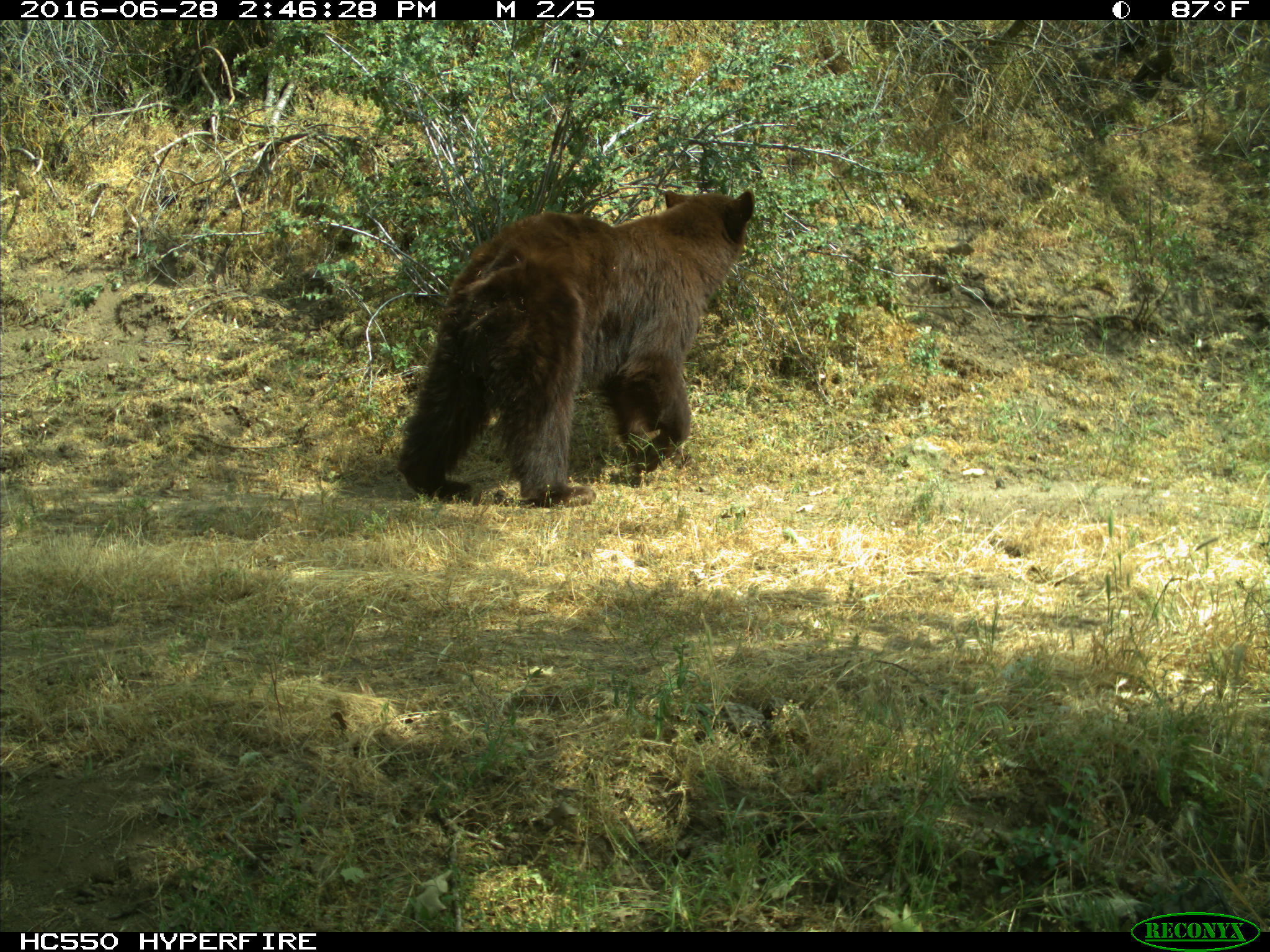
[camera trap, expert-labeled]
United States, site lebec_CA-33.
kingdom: Animalia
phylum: Chordata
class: Mammalia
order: Carnivora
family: Ursidae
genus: Ursus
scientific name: Ursus americanus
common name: american black bear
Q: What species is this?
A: Ursus americanus (american black bear).